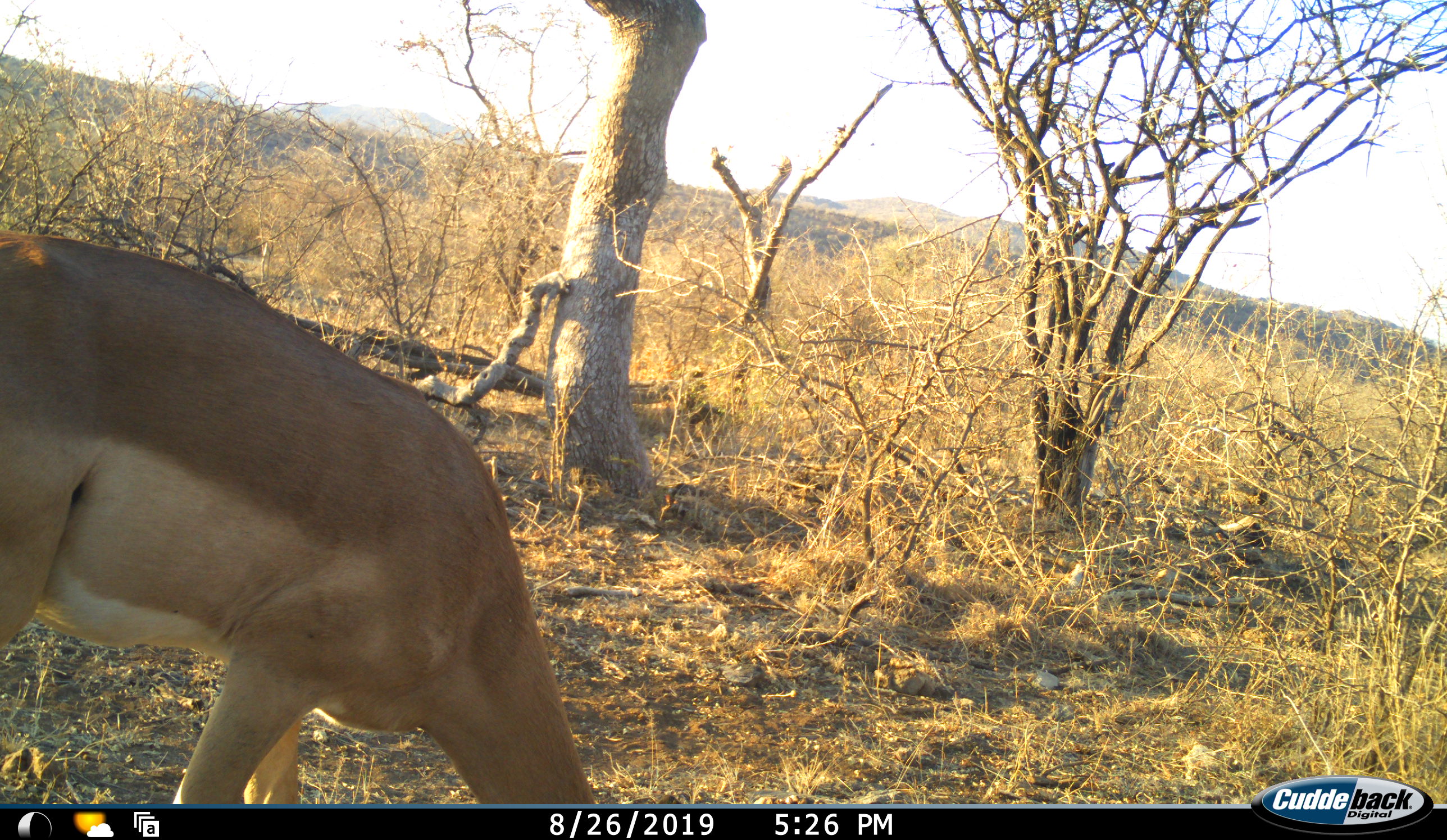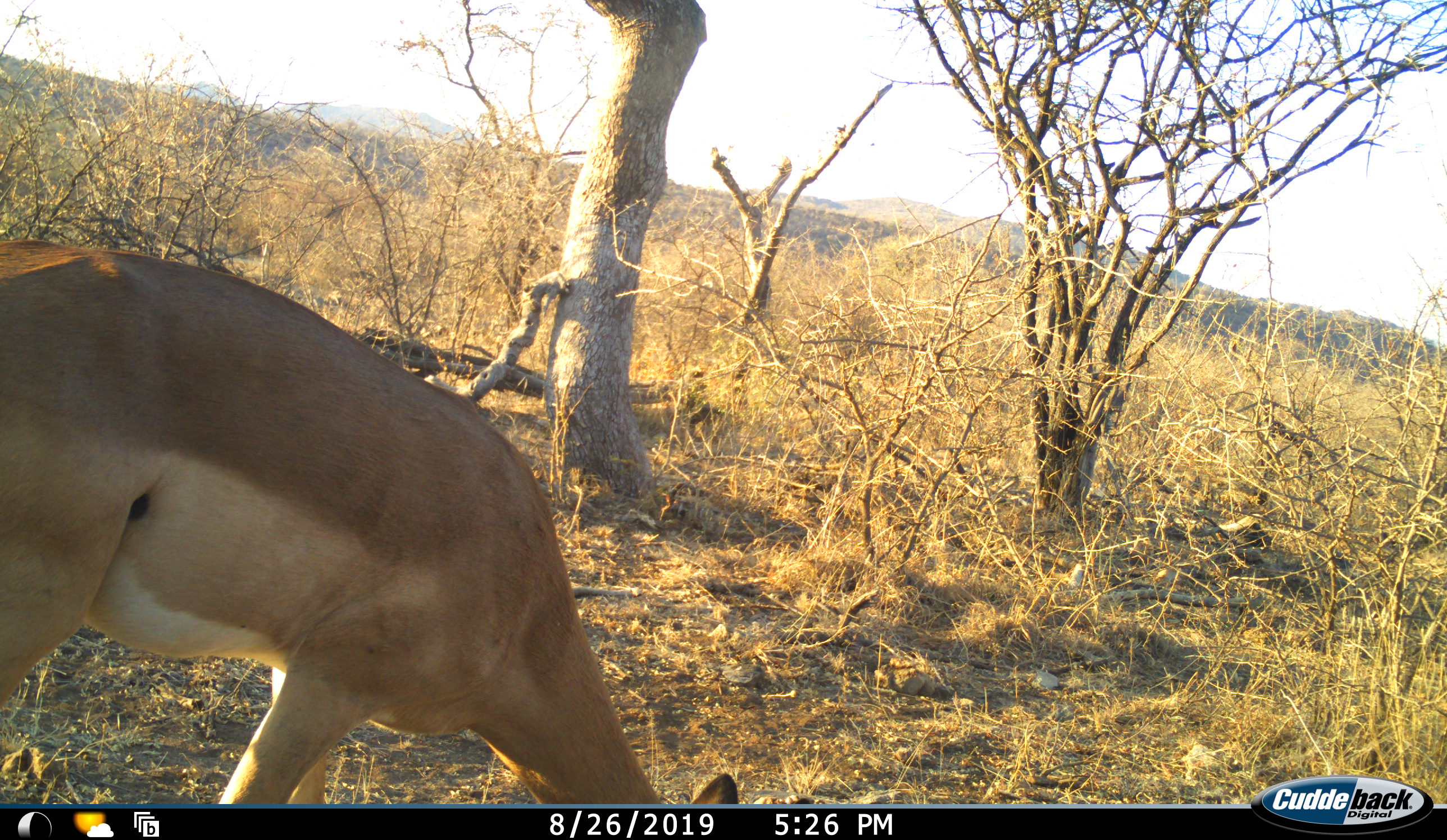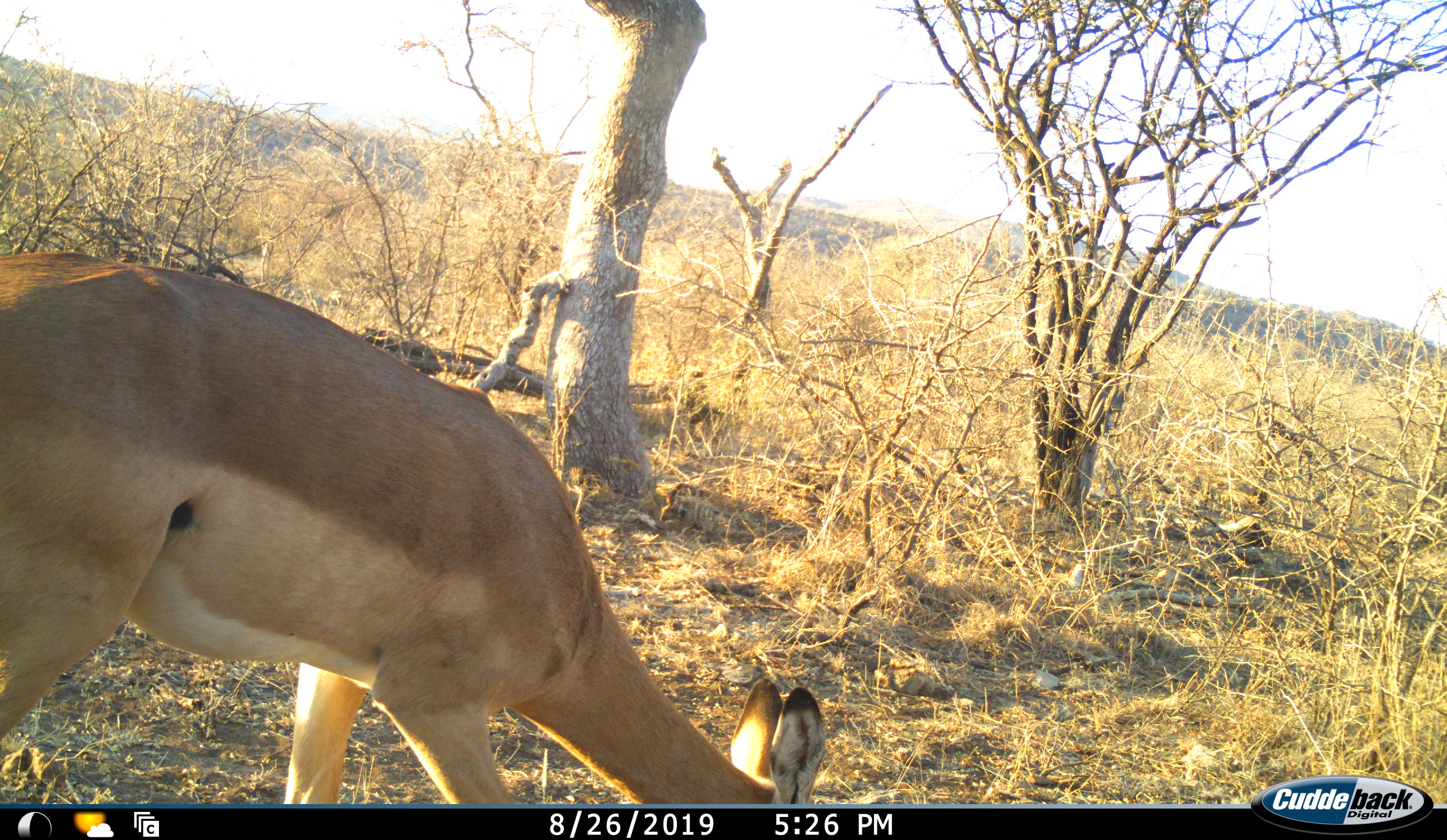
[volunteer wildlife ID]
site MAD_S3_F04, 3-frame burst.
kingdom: Animalia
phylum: Chordata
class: Mammalia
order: Artiodactyla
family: Bovidae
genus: Aepyceros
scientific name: Aepyceros melampus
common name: impala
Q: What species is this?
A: Impala (Aepyceros melampus).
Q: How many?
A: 1.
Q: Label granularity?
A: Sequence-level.